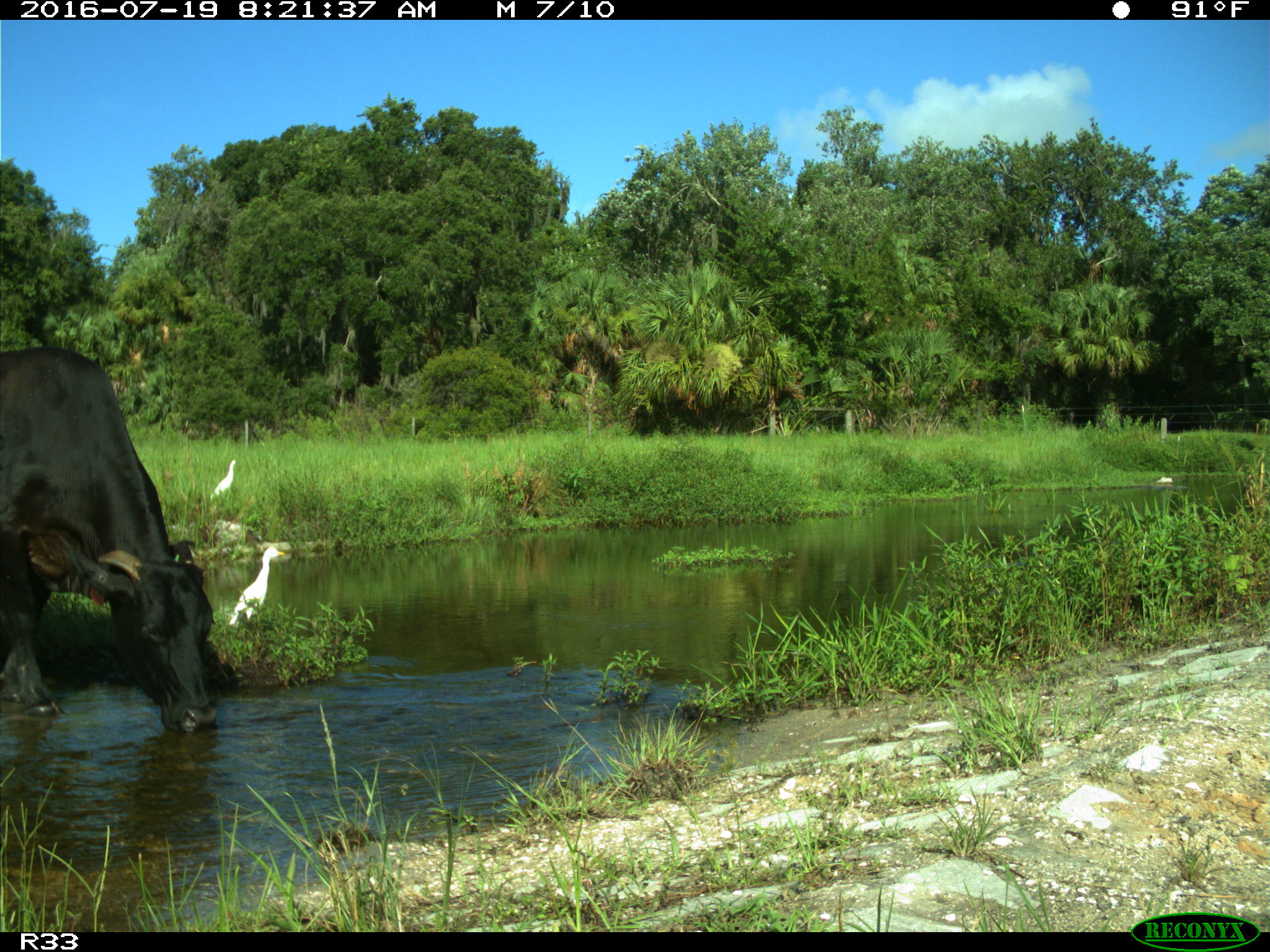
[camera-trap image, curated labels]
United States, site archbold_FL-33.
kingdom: Animalia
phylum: Chordata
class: Mammalia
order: Artiodactyla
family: Bovidae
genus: Bos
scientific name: Bos taurus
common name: domestic cow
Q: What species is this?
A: Bos taurus (domestic cow).